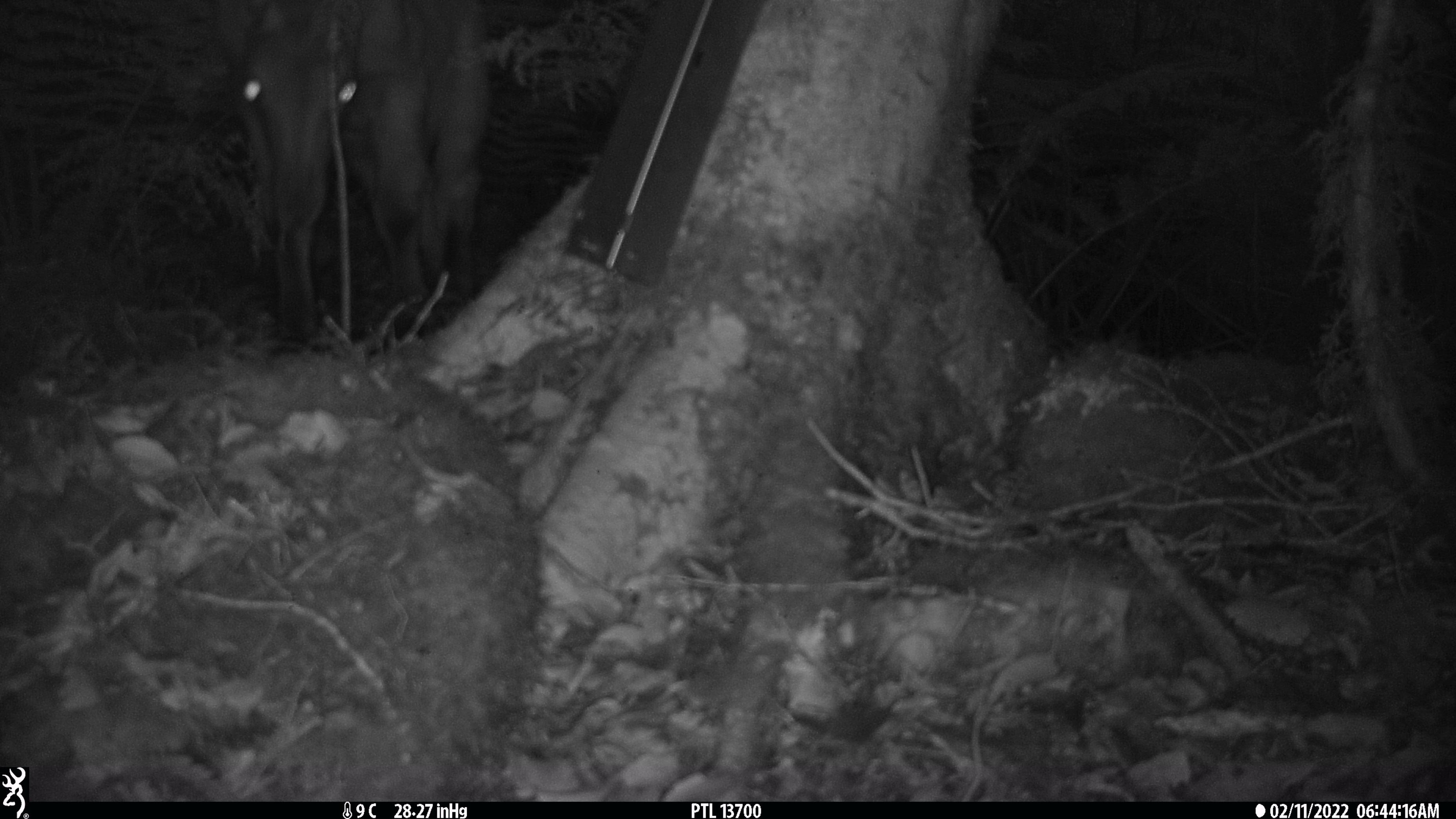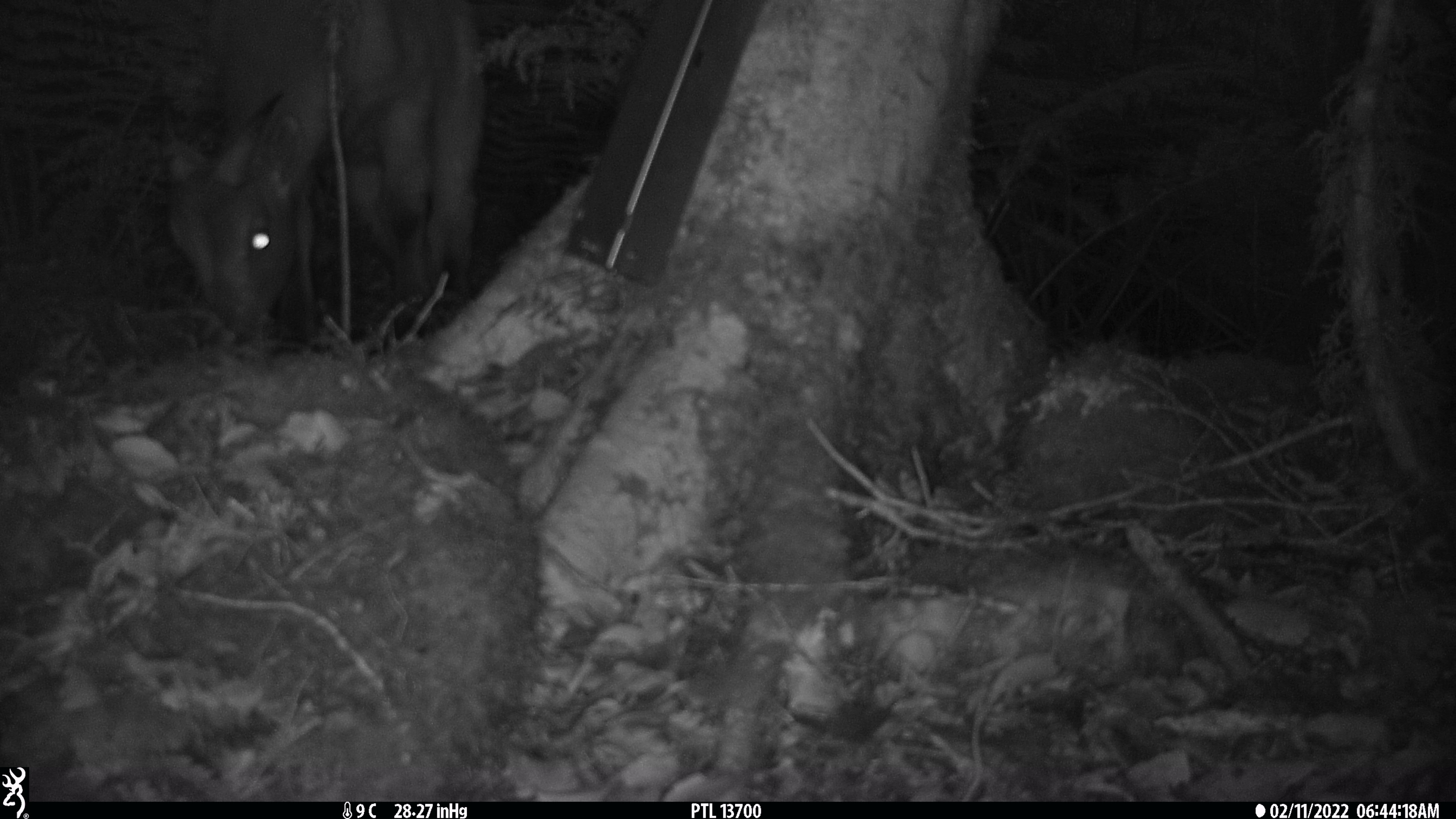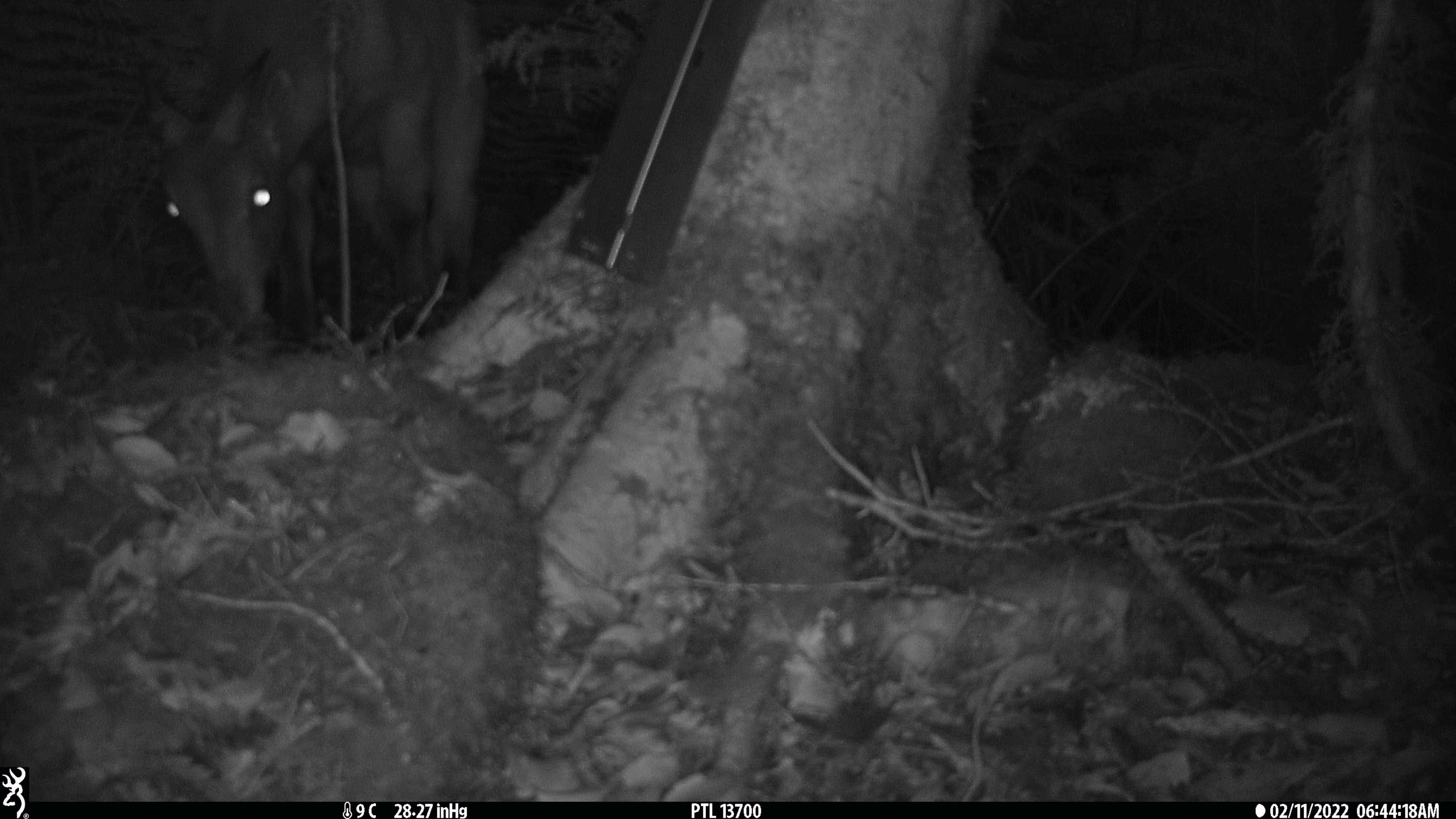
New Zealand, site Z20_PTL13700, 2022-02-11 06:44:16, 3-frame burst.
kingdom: Animalia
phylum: Chordata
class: Mammalia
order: Artiodactyla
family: Bovidae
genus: Nilgiritragus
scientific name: Nilgiritragus hylocrius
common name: tahr